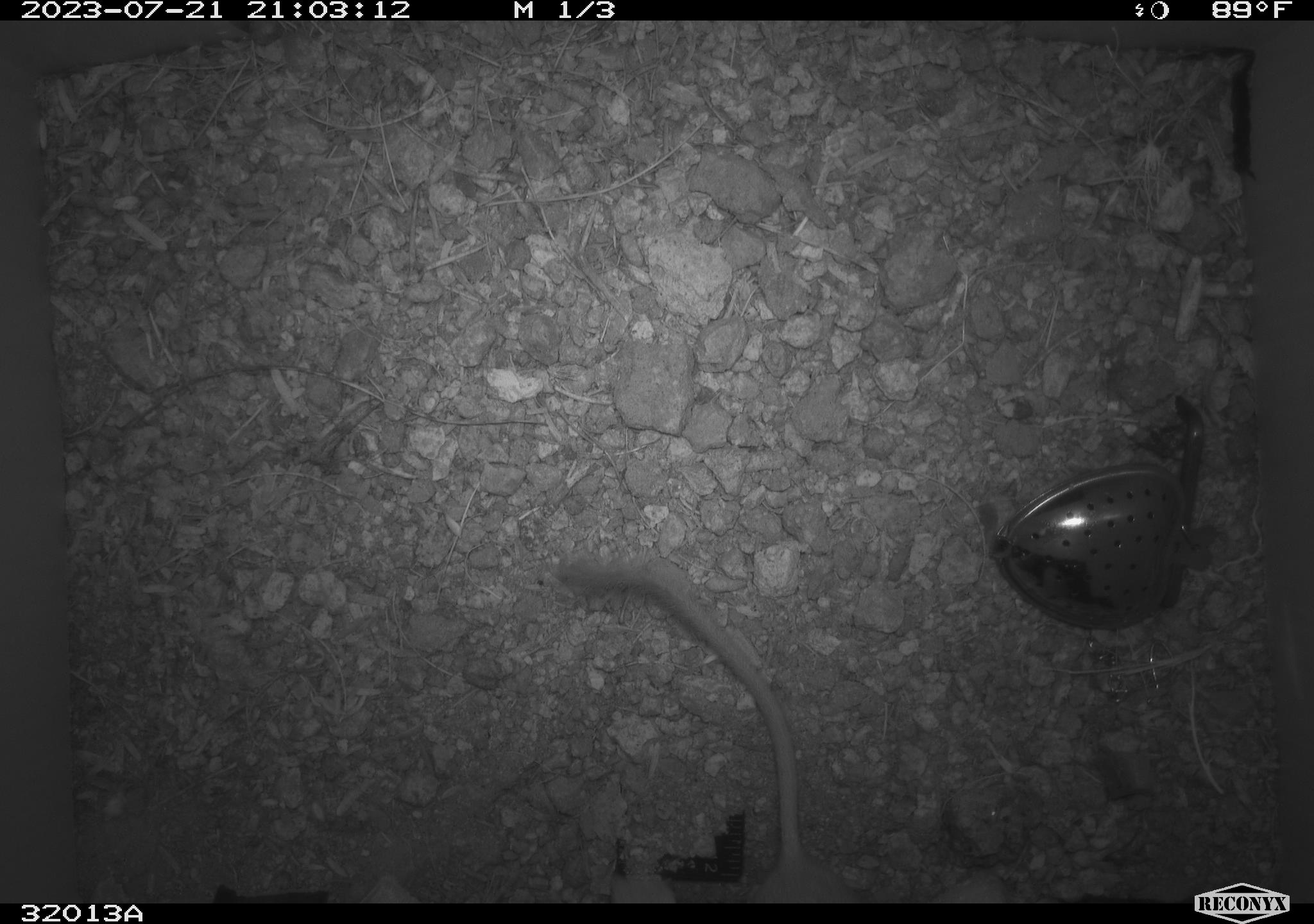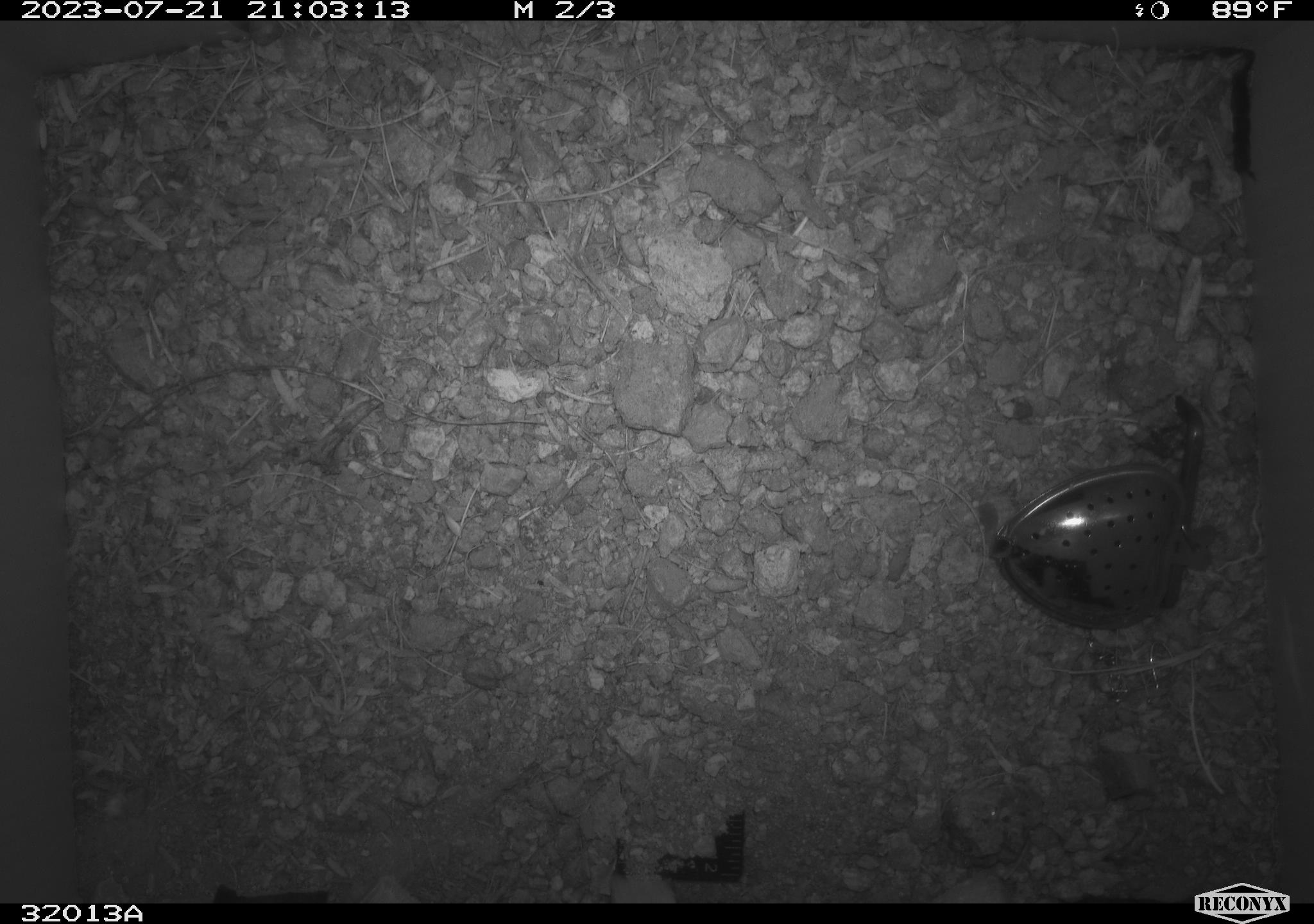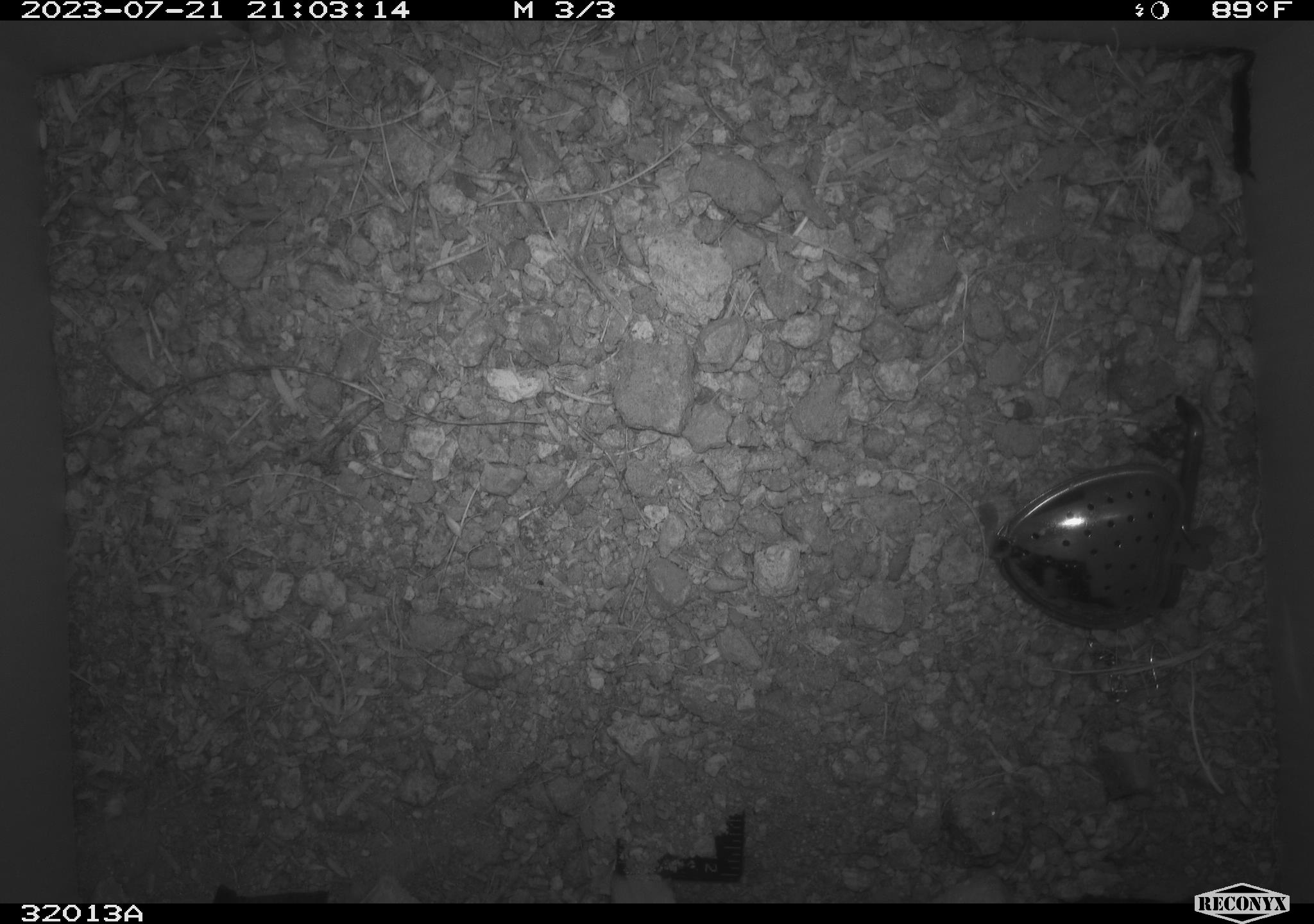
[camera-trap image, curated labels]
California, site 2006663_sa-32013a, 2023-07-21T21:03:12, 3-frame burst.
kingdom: Animalia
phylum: Chordata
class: Mammalia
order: Rodentia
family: Heteromyidae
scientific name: Heteromyidae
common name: kangaroo rats and pocket mice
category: heteromyidae family